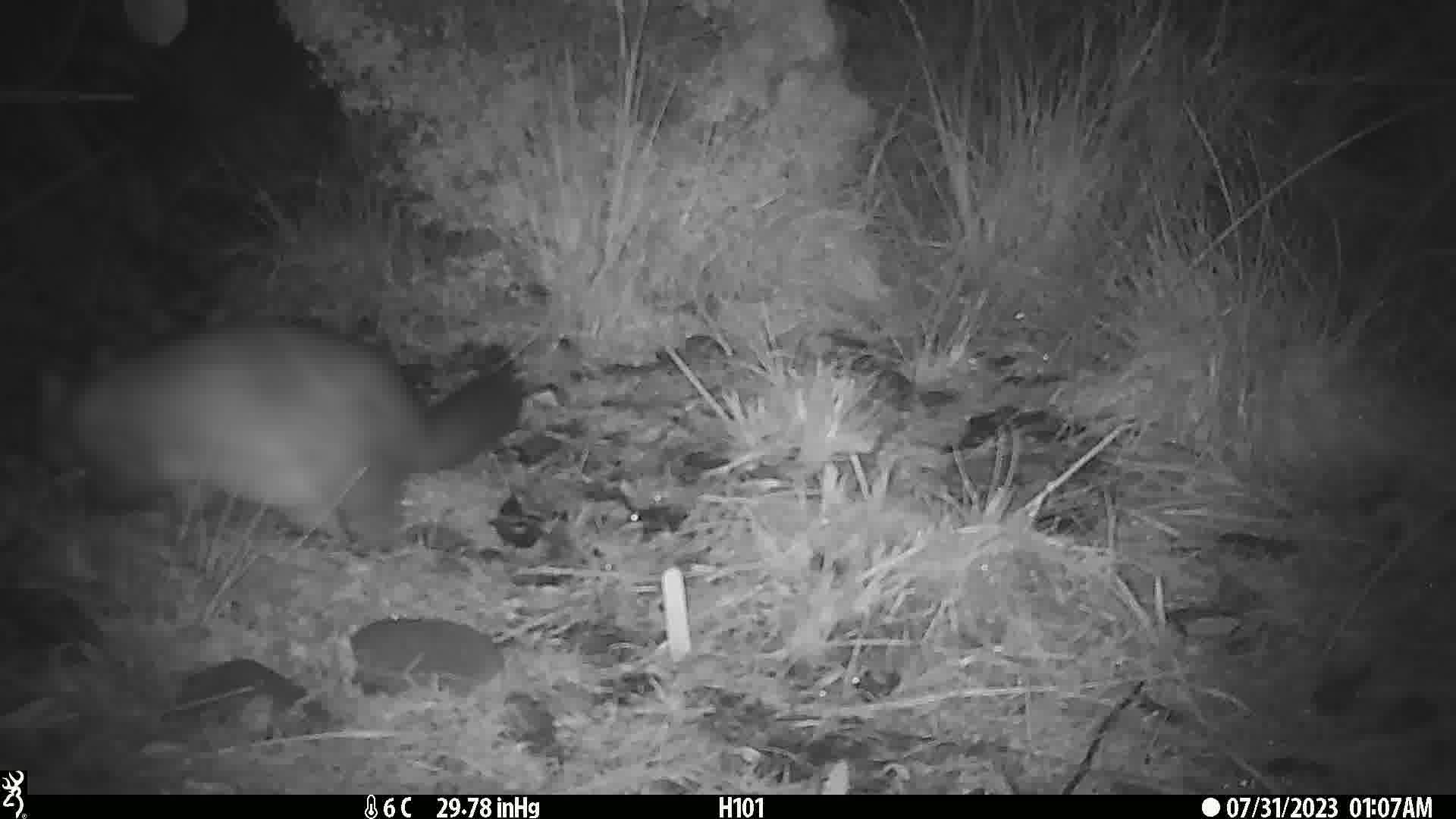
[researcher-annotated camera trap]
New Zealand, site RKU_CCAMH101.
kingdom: Animalia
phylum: Chordata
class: Mammalia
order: Diprotodontia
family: Phalangeridae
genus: Trichosurus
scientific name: Trichosurus vulpecula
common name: common brushtail possum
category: possum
Possum (common brushtail possum) (Trichosurus vulpecula).